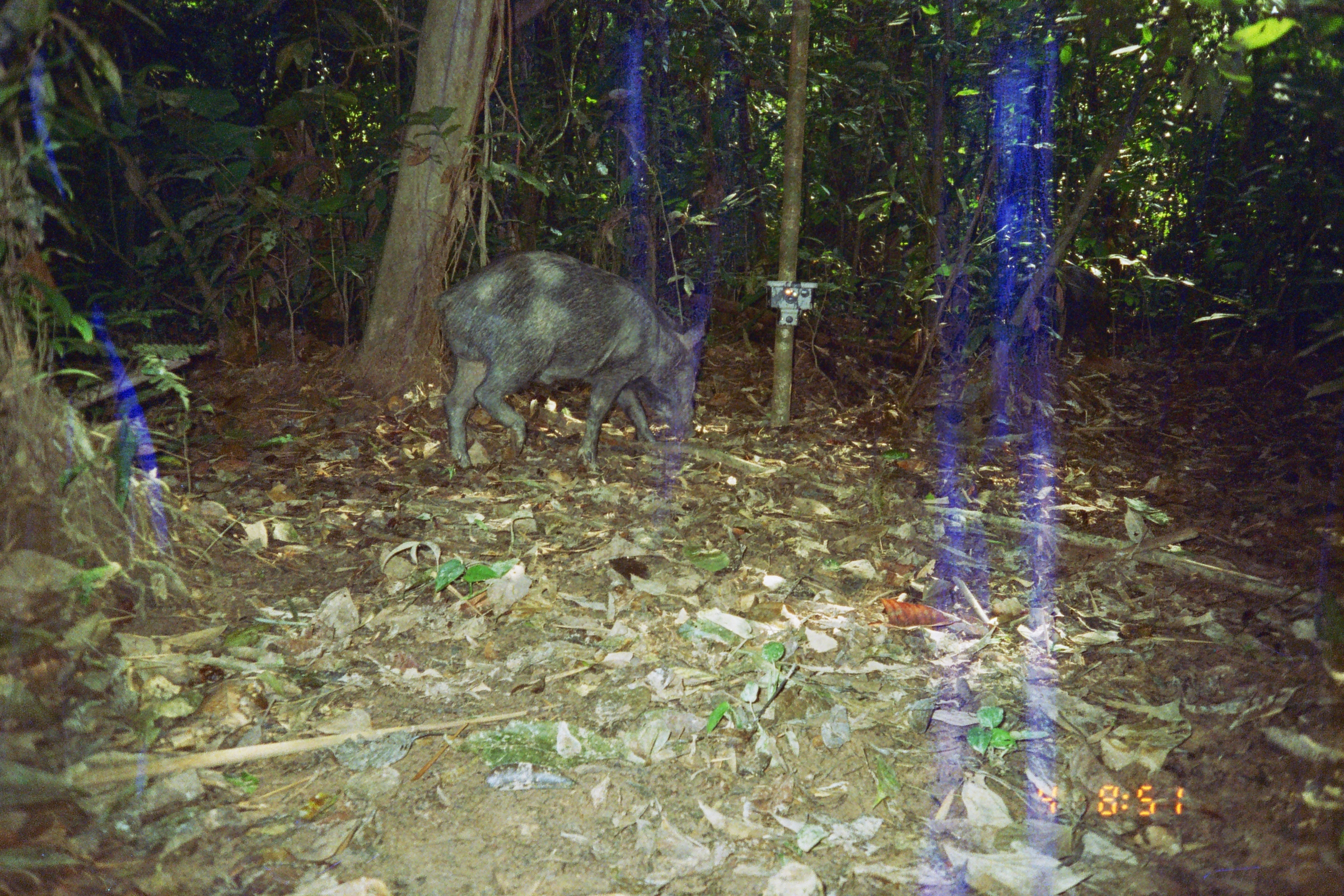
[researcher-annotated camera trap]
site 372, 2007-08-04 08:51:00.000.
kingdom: Animalia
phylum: Chordata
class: Mammalia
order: Artiodactyla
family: Tayassuidae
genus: Tayassu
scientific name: Tayassu pecari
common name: white-lipped peccary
Tayassu pecari (white-lipped peccary).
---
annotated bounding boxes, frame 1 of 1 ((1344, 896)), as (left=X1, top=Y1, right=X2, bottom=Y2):
tayassu pecari: (left=437, top=250, right=707, bottom=474)